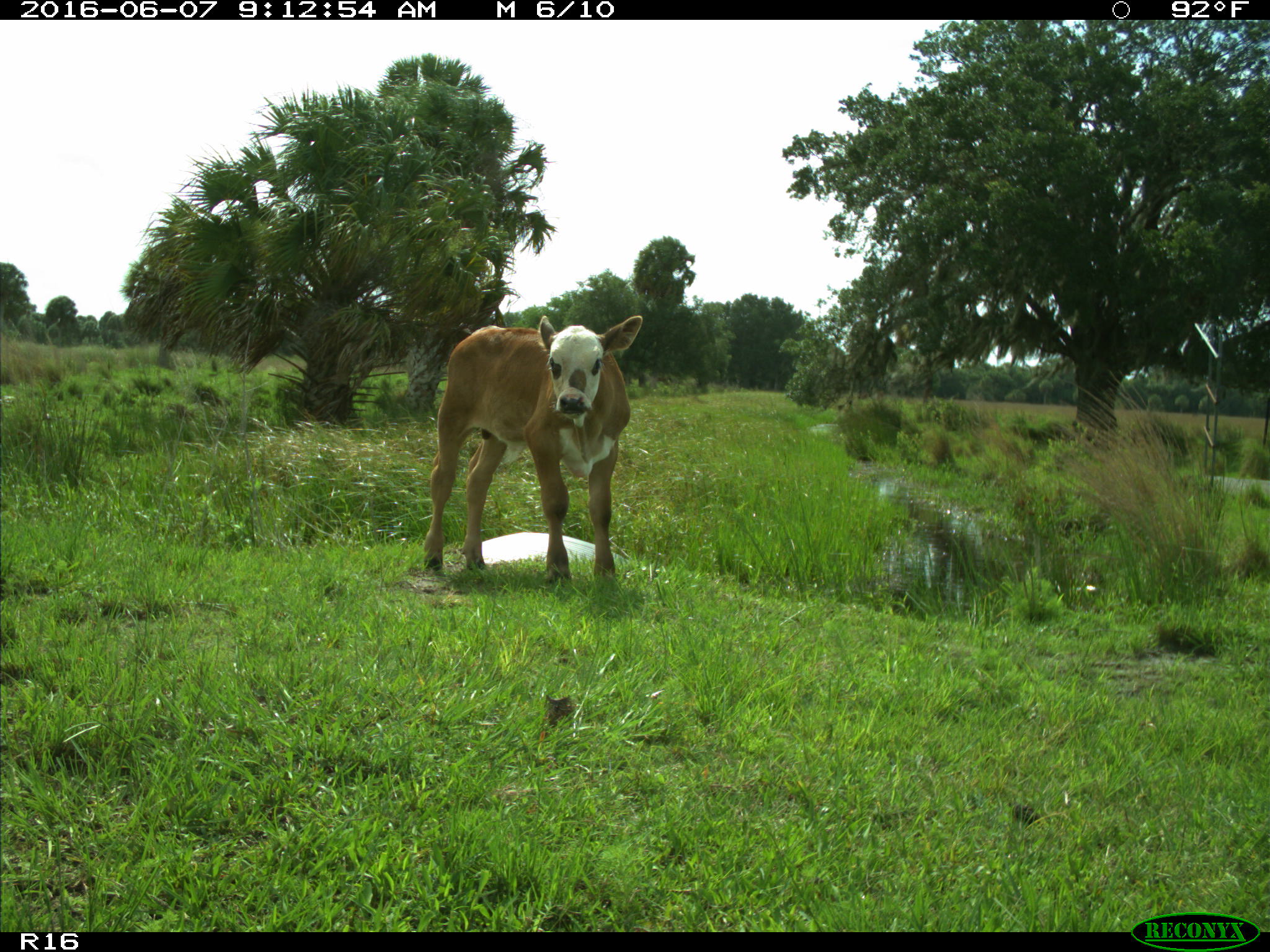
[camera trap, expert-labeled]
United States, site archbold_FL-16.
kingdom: Animalia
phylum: Chordata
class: Mammalia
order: Artiodactyla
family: Bovidae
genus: Bos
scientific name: Bos taurus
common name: domestic cow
Bos taurus (domestic cow).